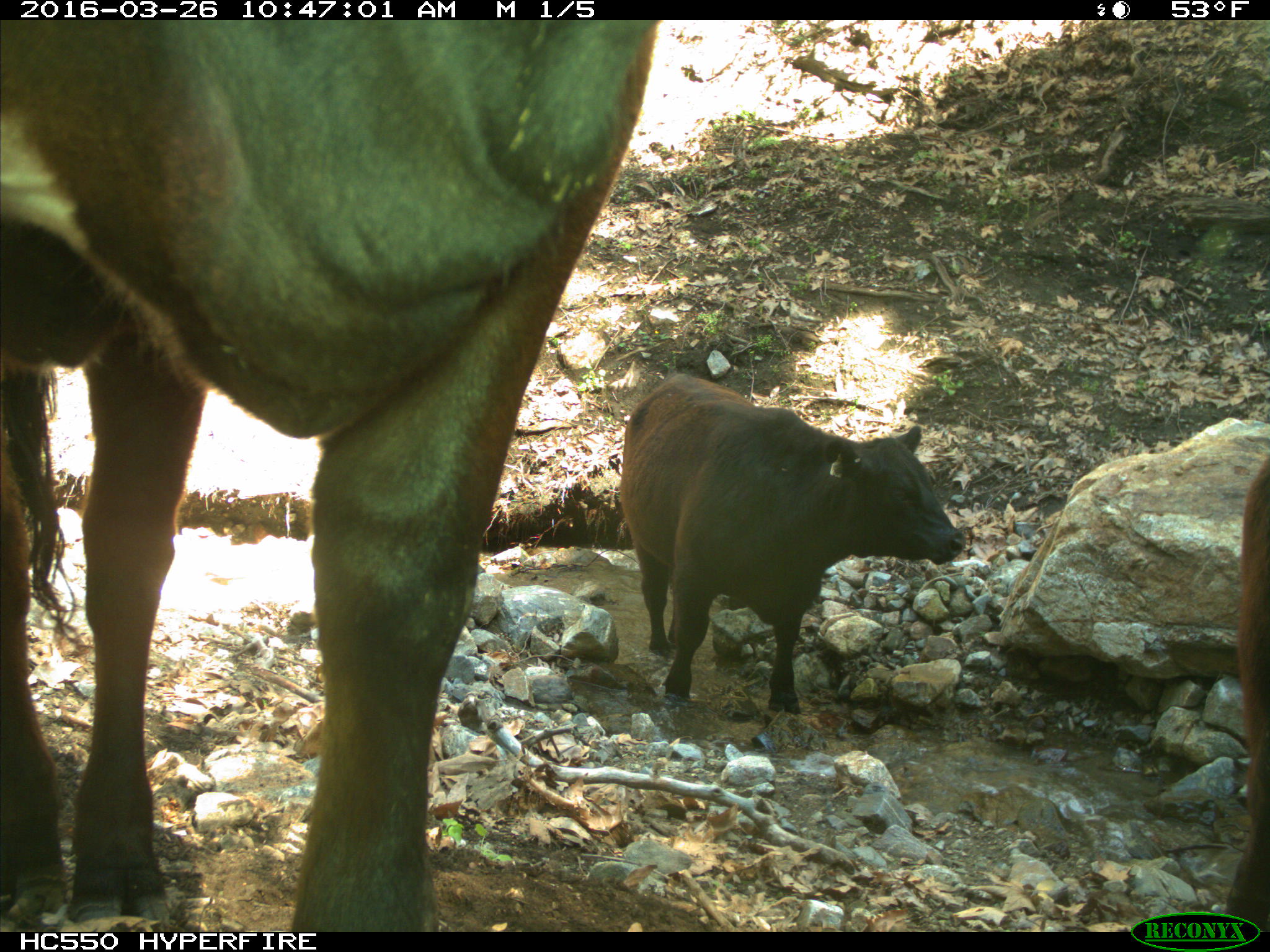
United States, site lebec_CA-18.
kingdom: Animalia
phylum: Chordata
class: Mammalia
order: Artiodactyla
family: Bovidae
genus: Bos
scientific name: Bos taurus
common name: domestic cow